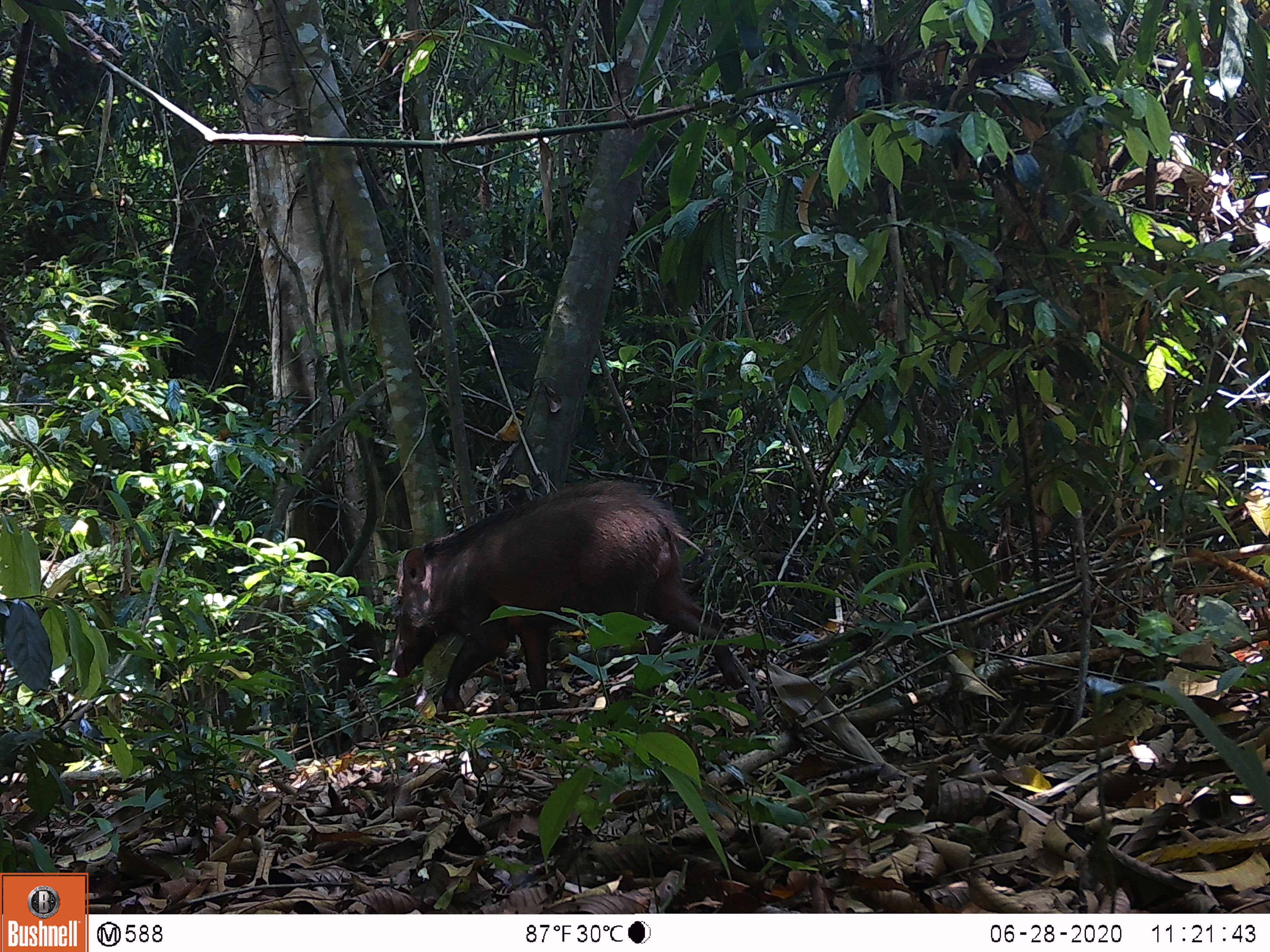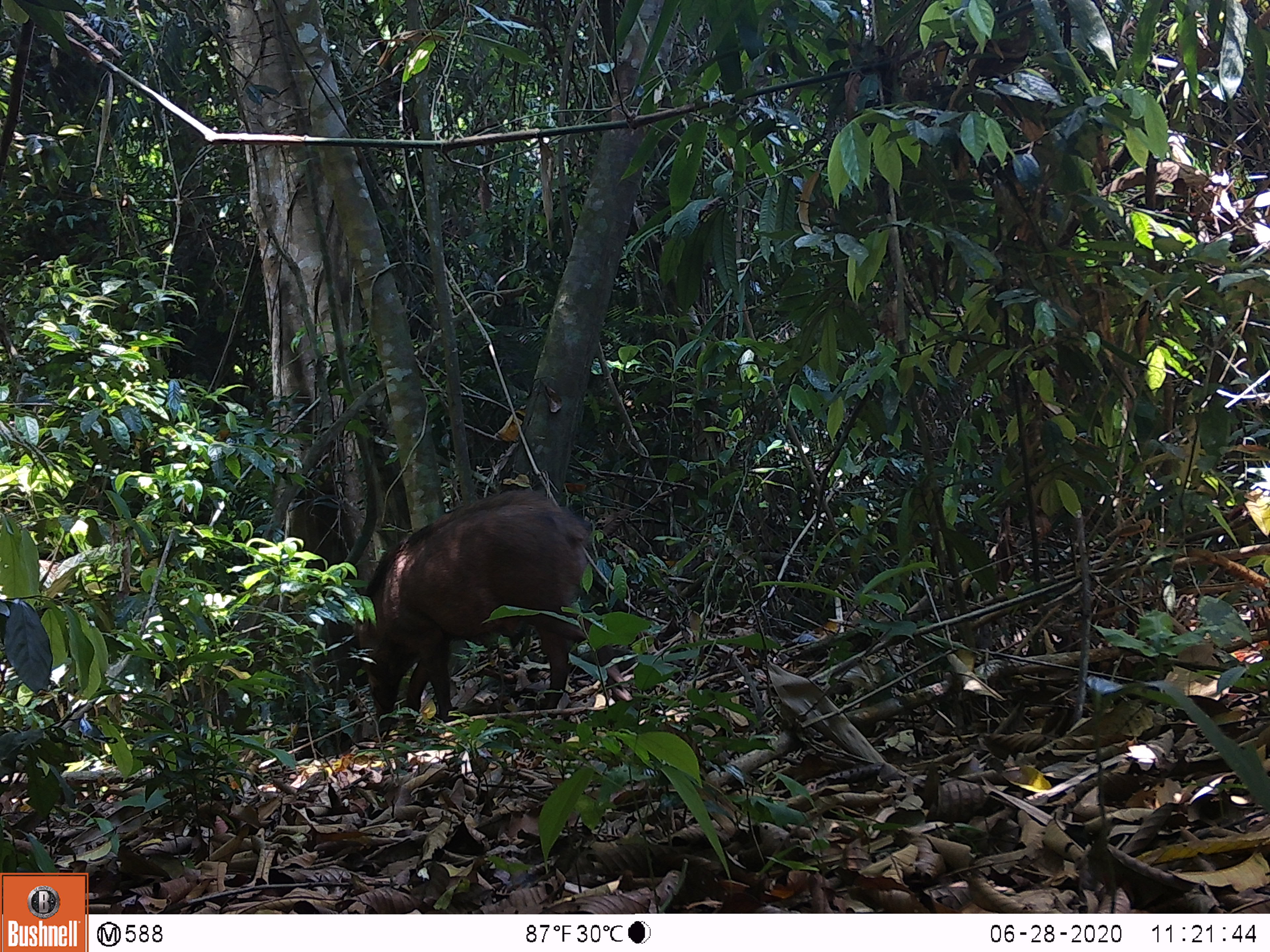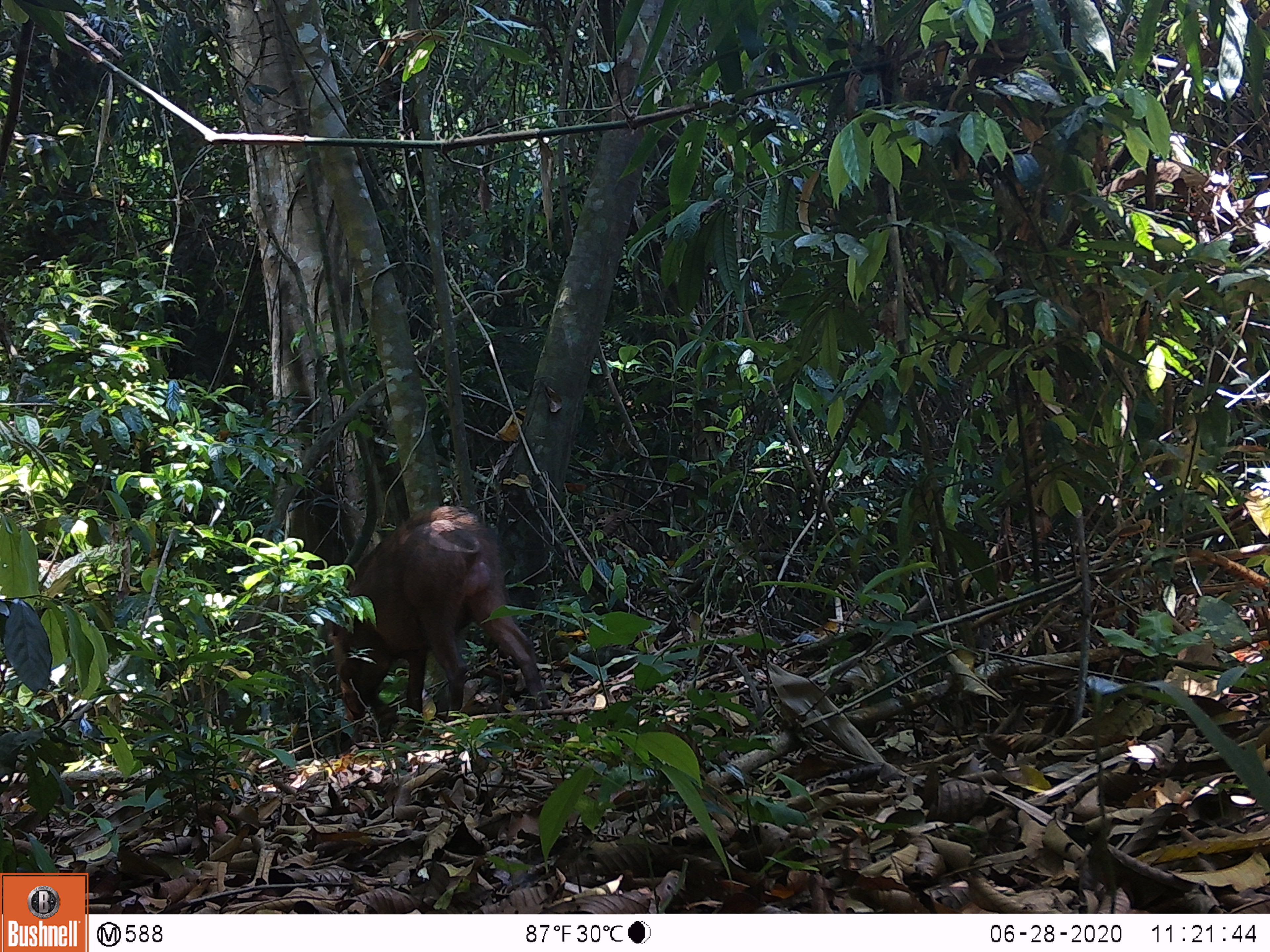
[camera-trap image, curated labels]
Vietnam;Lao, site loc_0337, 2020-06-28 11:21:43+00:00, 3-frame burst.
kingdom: Animalia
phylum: Chordata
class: Mammalia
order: Artiodactyla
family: Suidae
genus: Sus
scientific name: Sus scrofa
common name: eurasian wild pig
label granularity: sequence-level